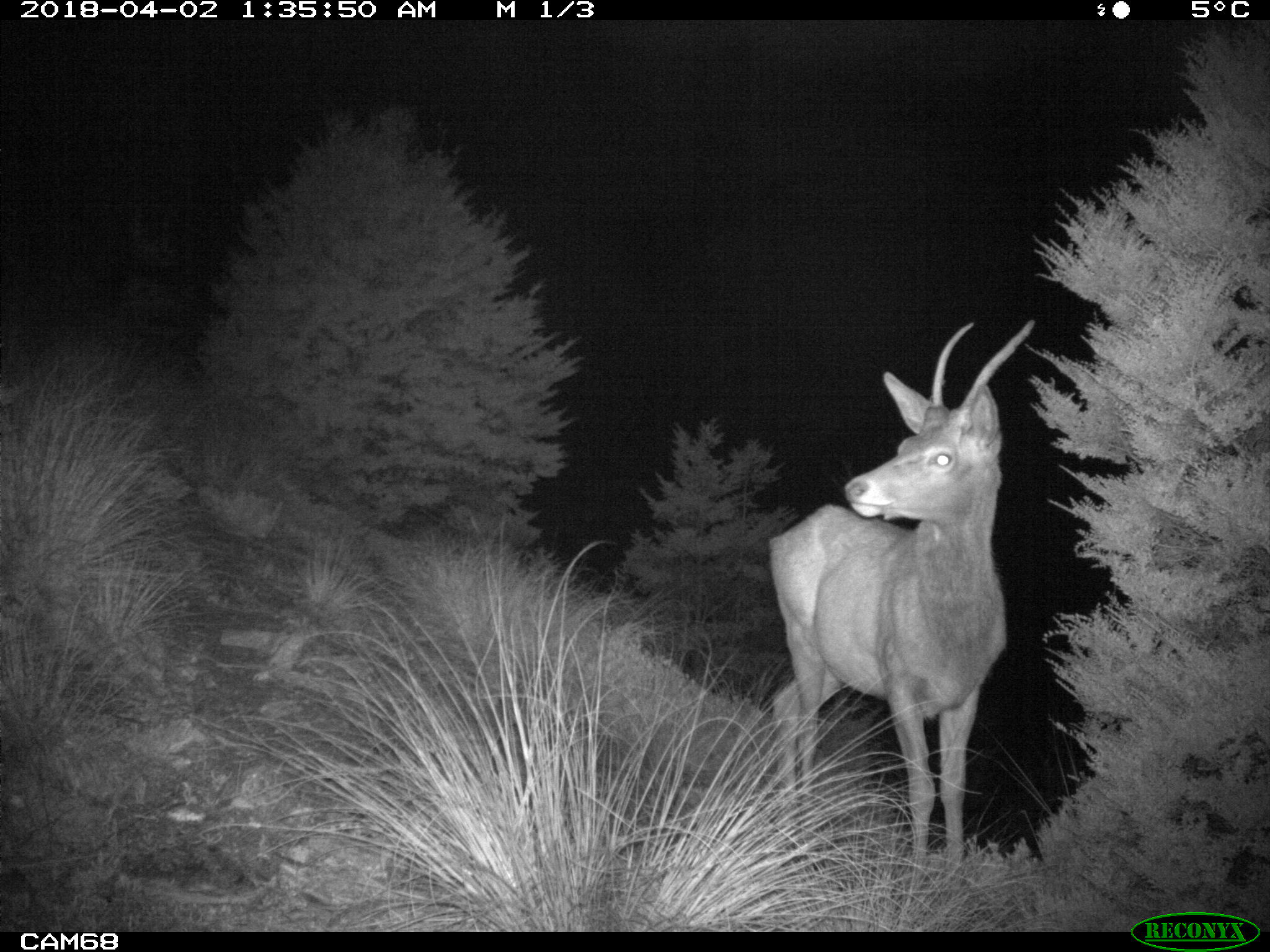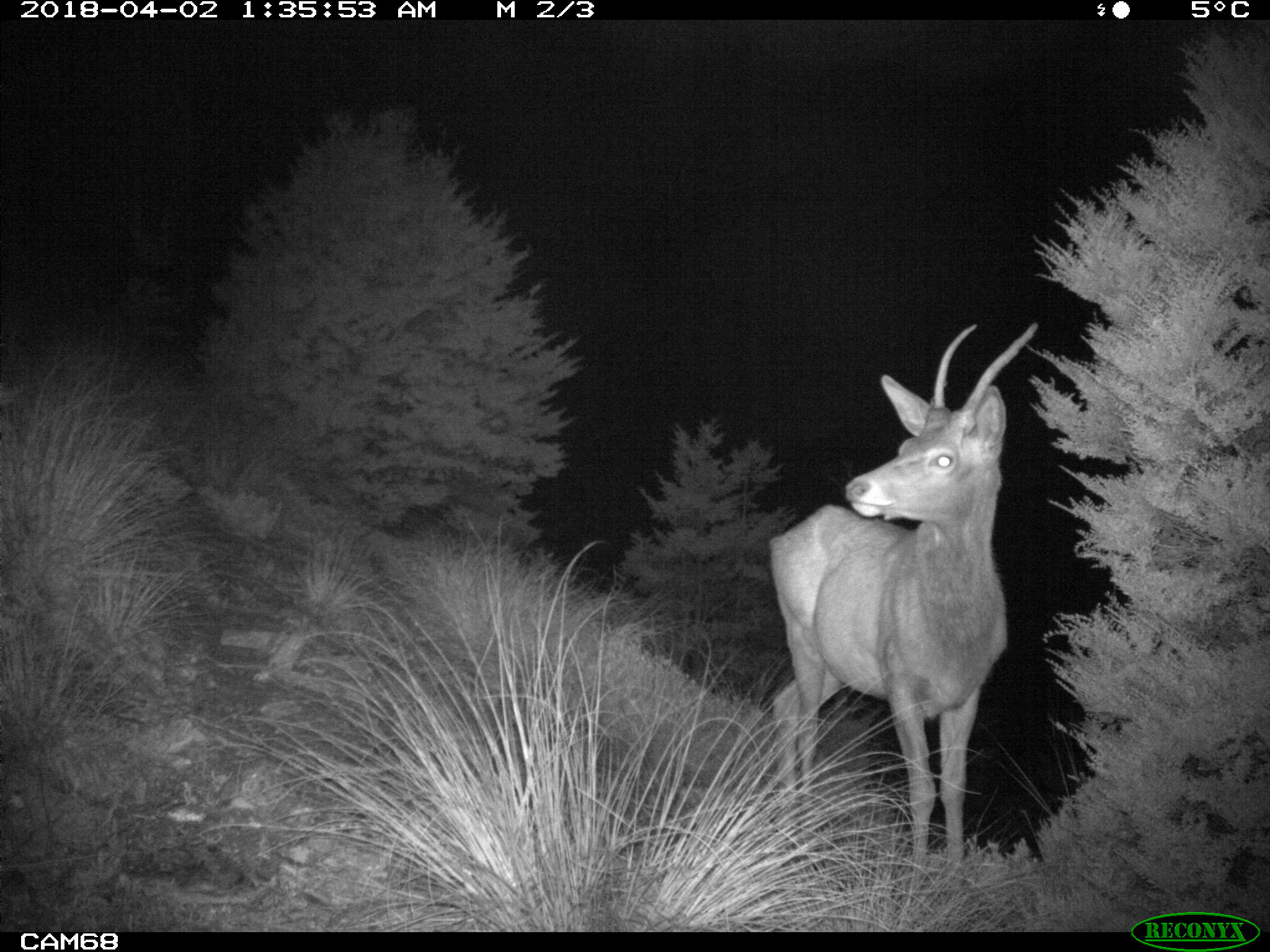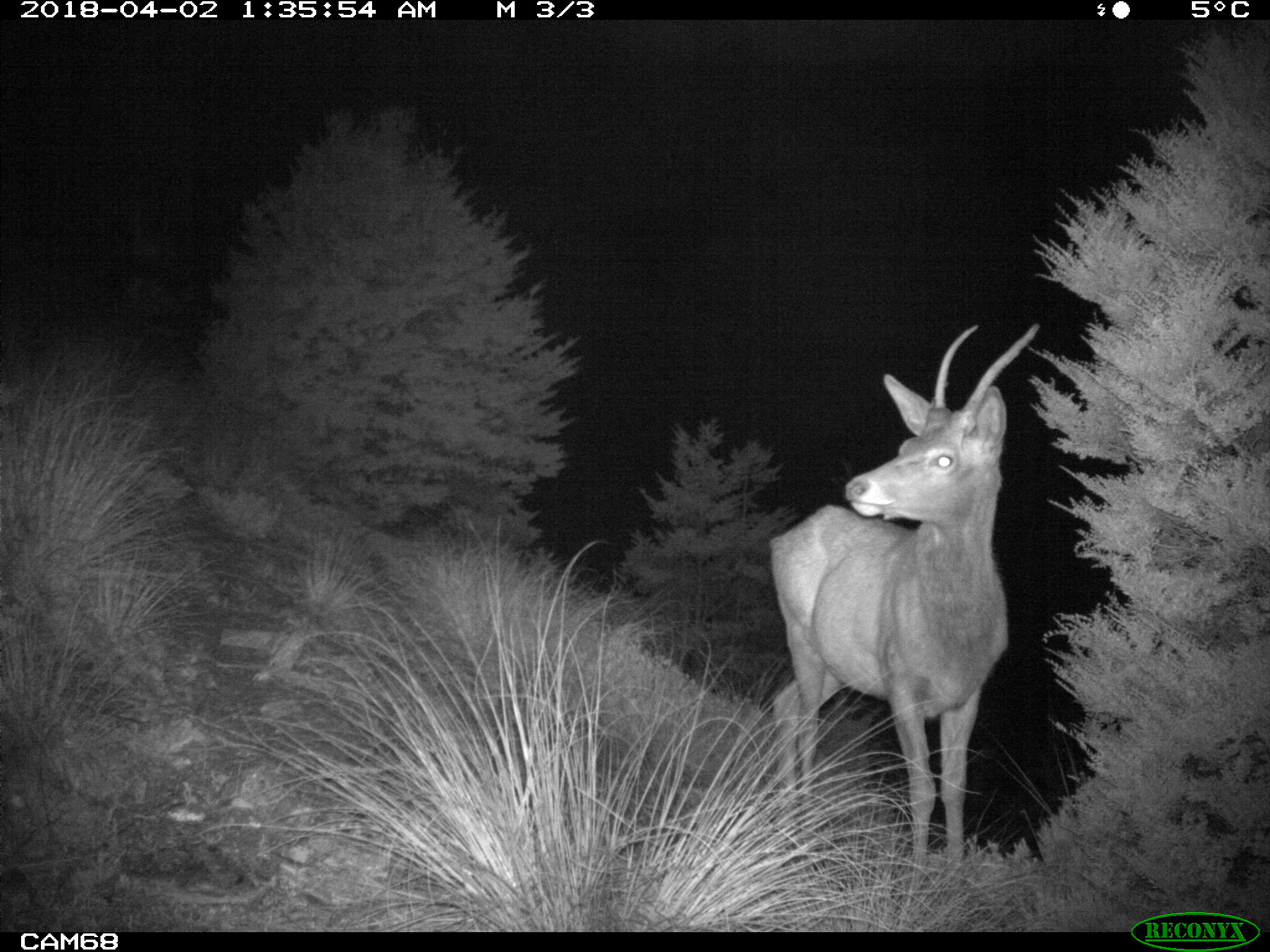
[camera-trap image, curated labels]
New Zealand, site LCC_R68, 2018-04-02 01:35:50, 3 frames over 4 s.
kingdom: Animalia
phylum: Chordata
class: Mammalia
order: Artiodactyla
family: Cervidae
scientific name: Cervidae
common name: deer